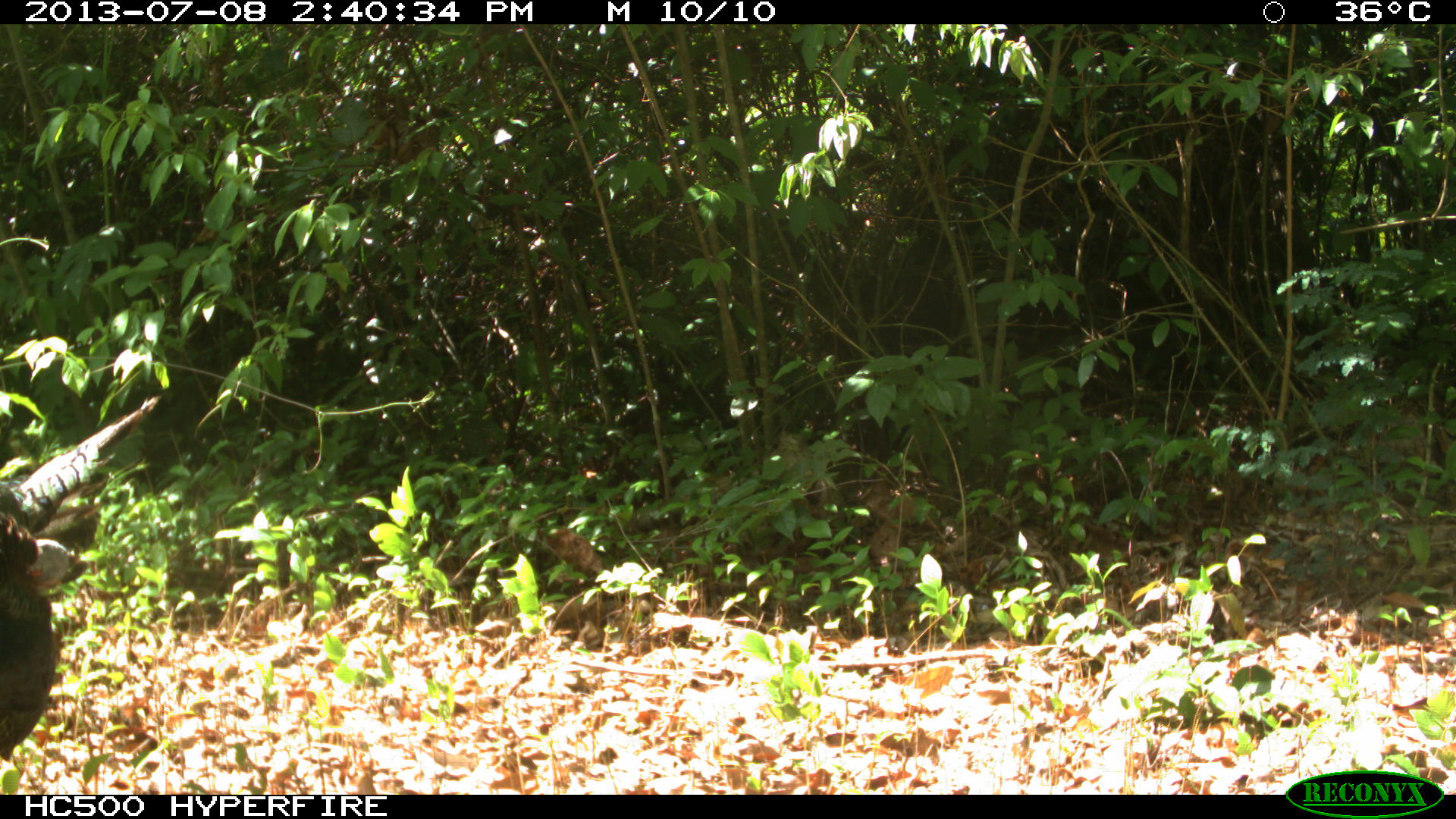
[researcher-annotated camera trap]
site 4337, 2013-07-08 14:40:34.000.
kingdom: Animalia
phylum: Chordata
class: Aves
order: Galliformes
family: Phasianidae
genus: Meleagris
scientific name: Meleagris ocellata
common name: ocellated turkey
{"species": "Meleagris ocellata (ocellated turkey)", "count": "1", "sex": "female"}